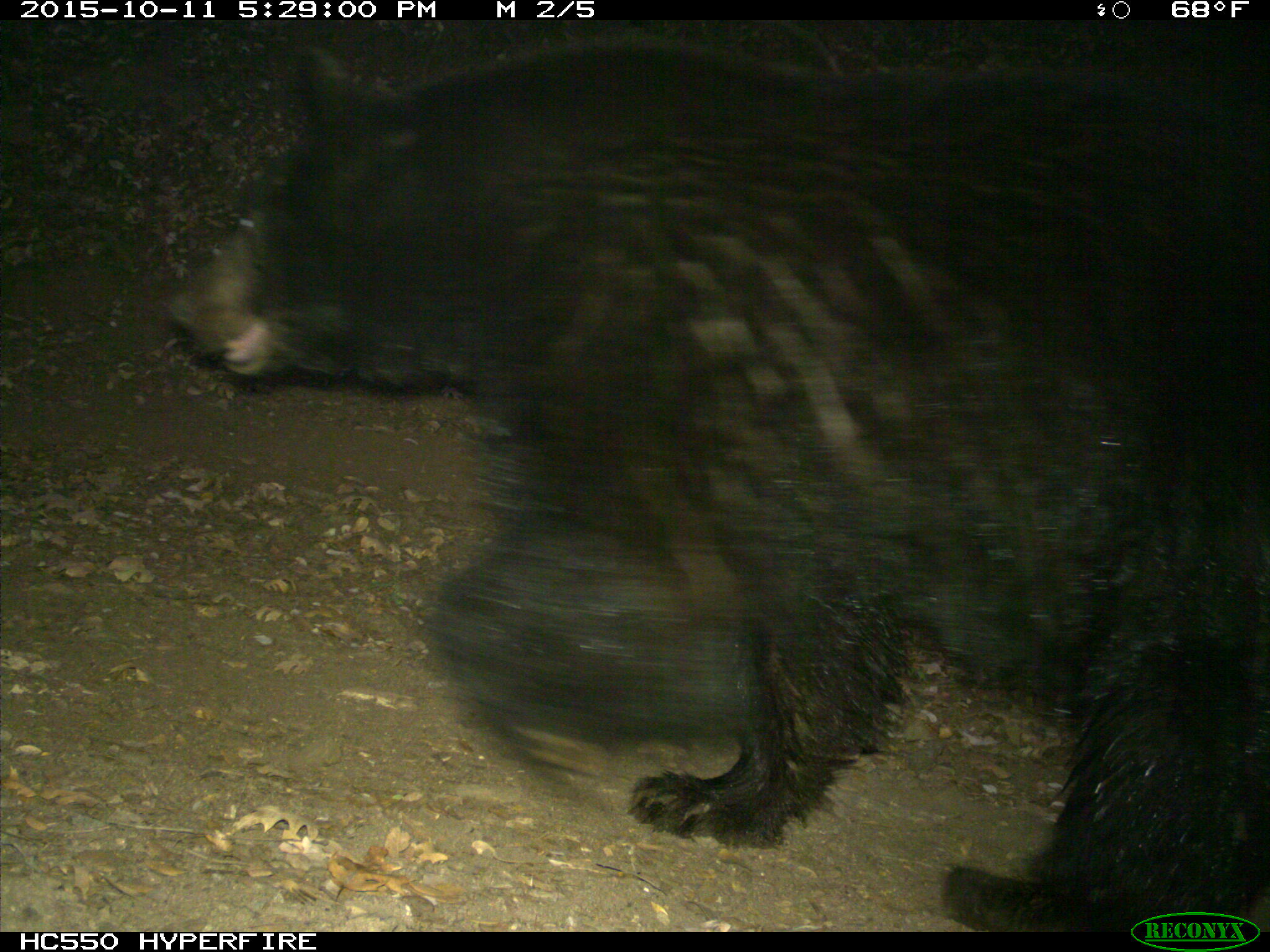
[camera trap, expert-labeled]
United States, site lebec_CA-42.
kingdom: Animalia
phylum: Chordata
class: Mammalia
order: Carnivora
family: Ursidae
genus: Ursus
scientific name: Ursus americanus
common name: american black bear